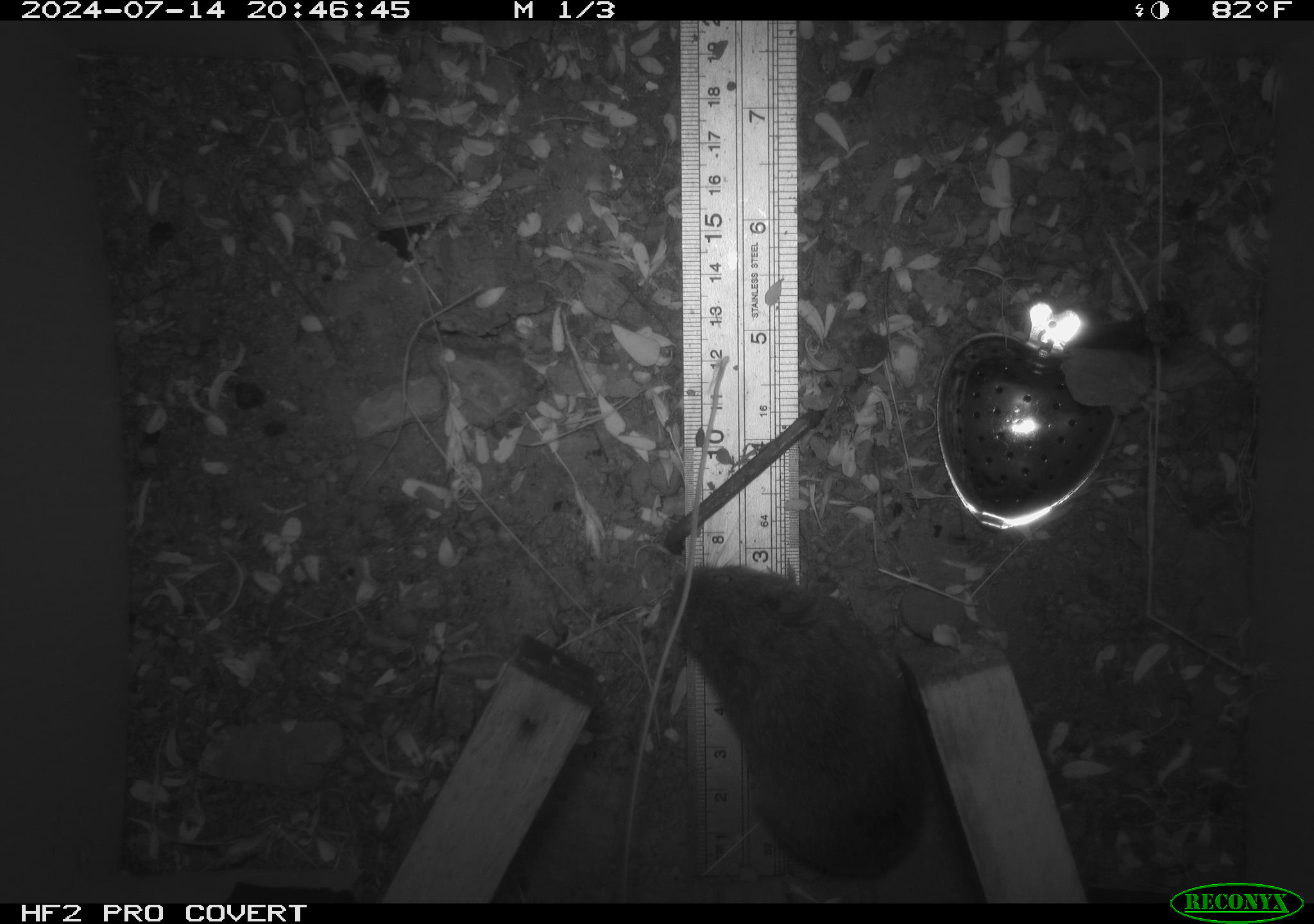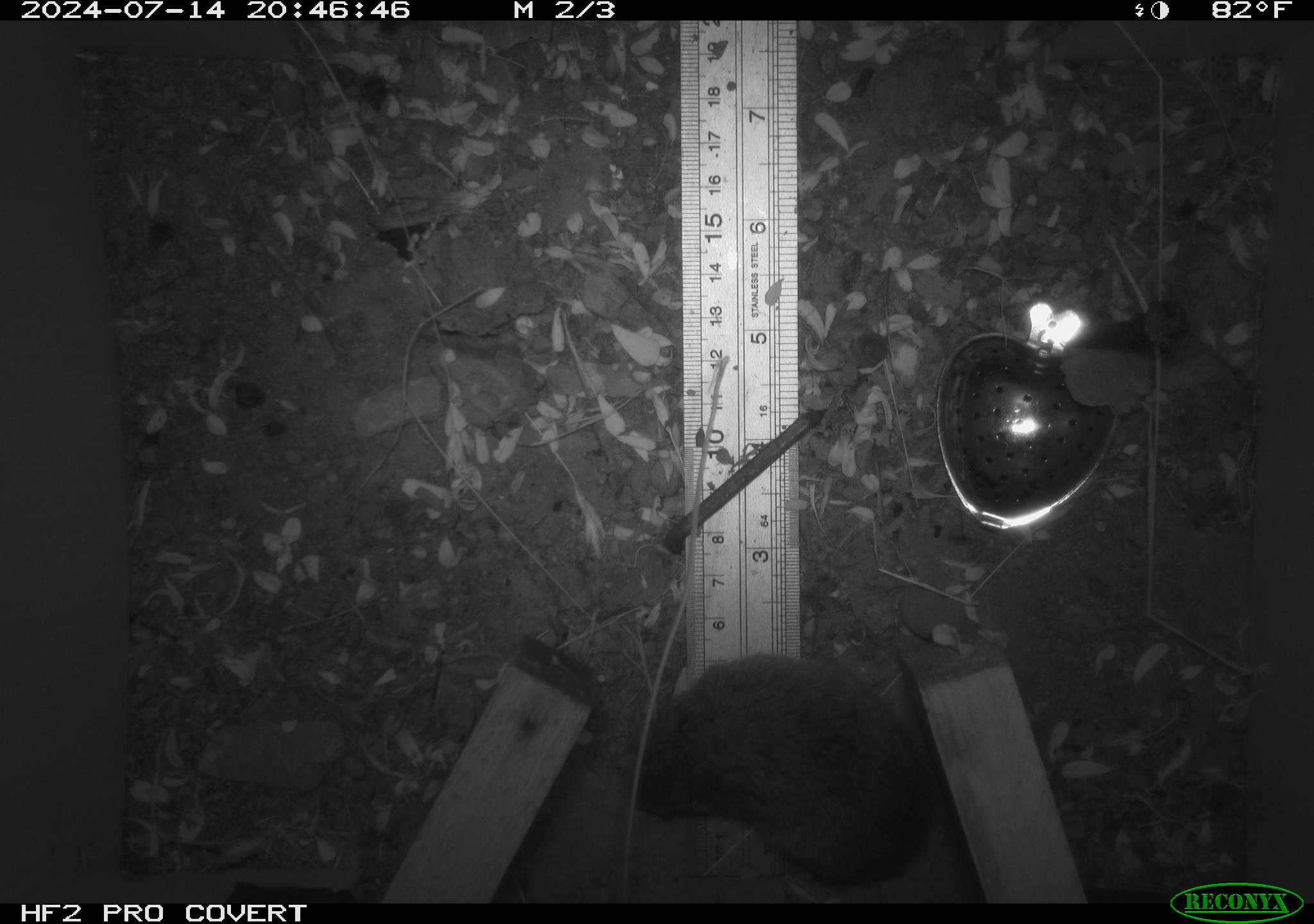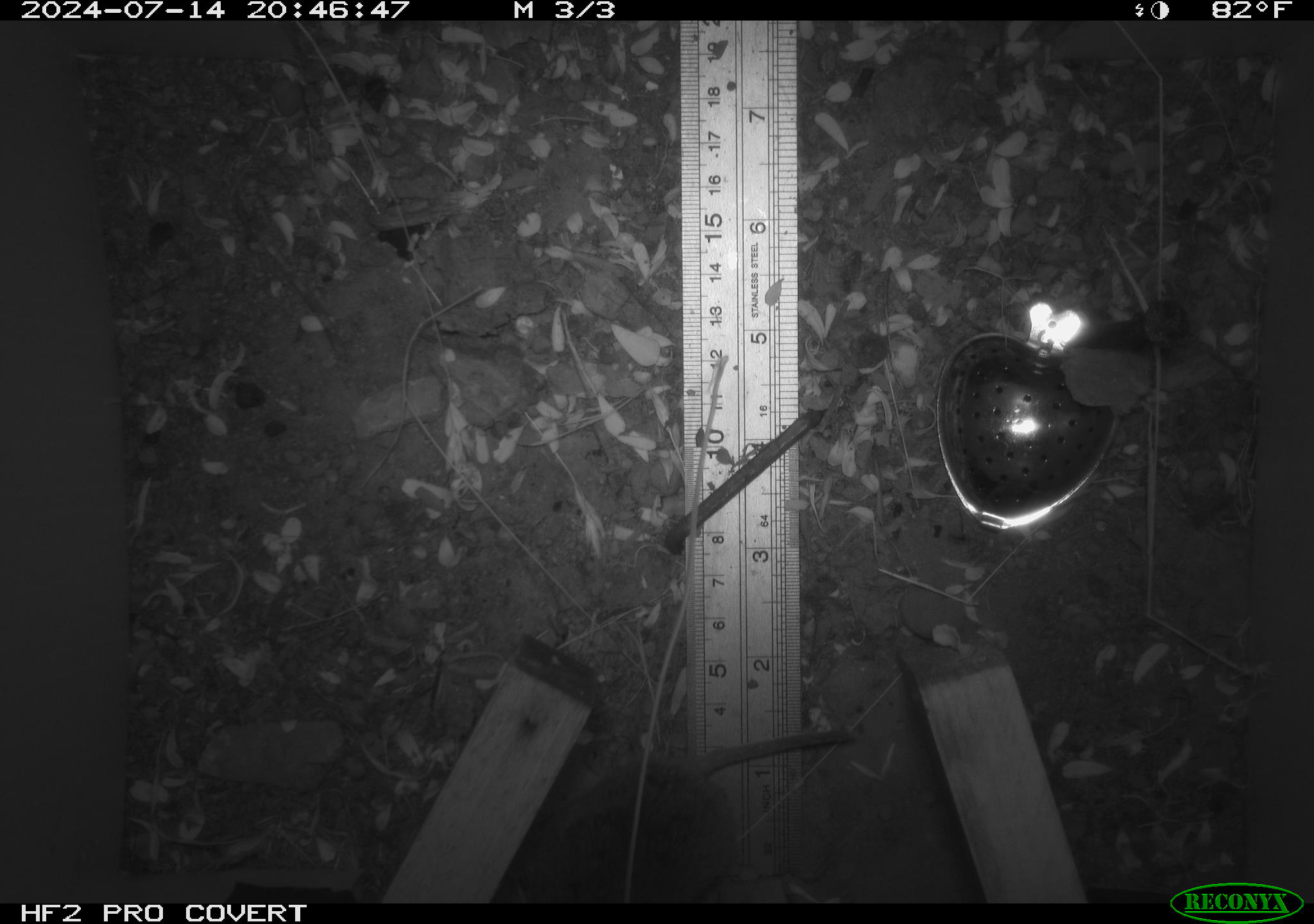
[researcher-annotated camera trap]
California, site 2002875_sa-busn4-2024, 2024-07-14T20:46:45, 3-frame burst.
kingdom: Animalia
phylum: Chordata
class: Mammalia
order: Rodentia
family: Cricetidae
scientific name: Arvicolinae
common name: voles, lemmings, and muskrats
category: arvicolinae subfamily